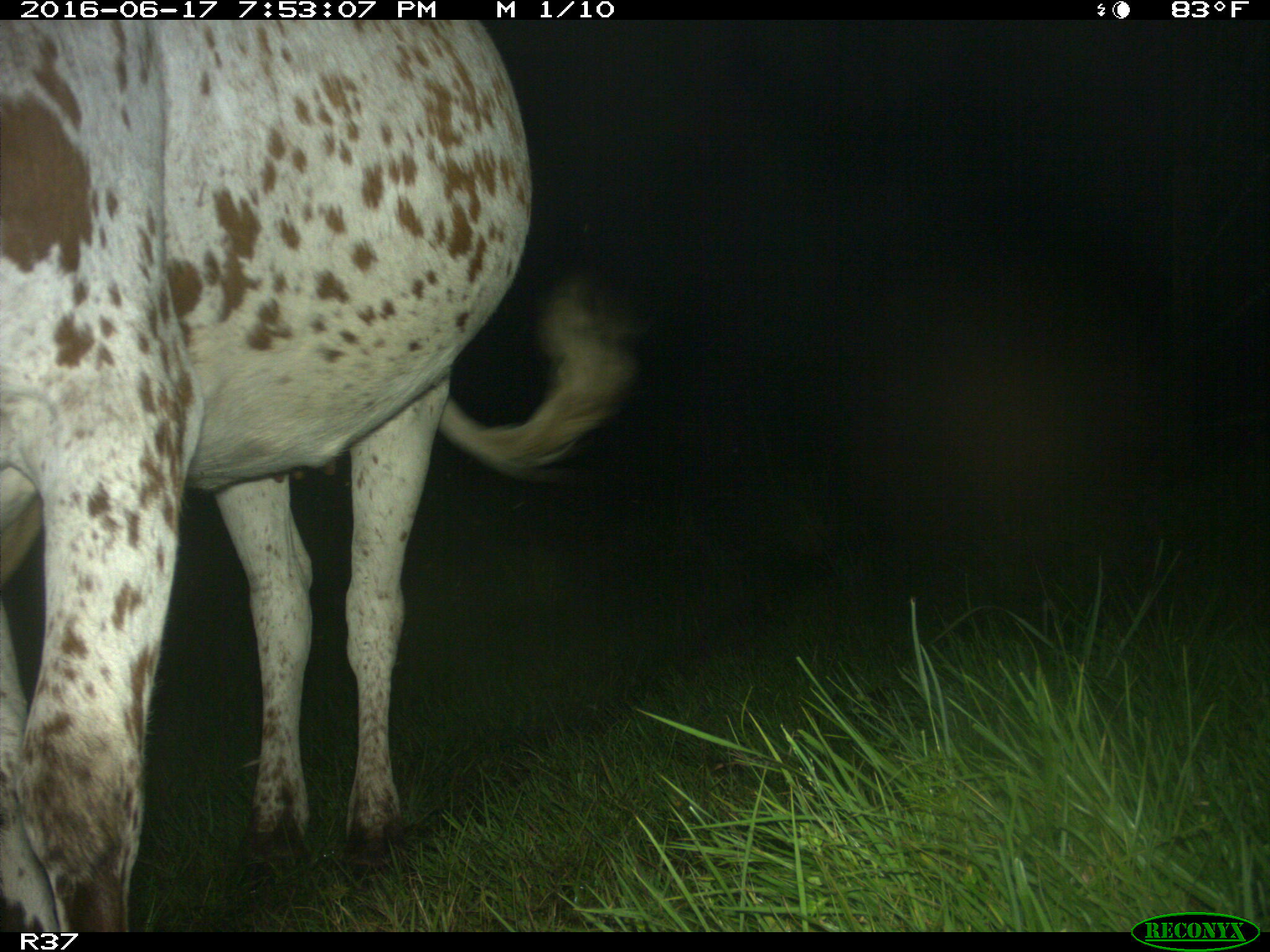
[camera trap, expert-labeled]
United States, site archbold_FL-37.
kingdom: Animalia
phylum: Chordata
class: Mammalia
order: Artiodactyla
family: Bovidae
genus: Bos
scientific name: Bos taurus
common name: domestic cow